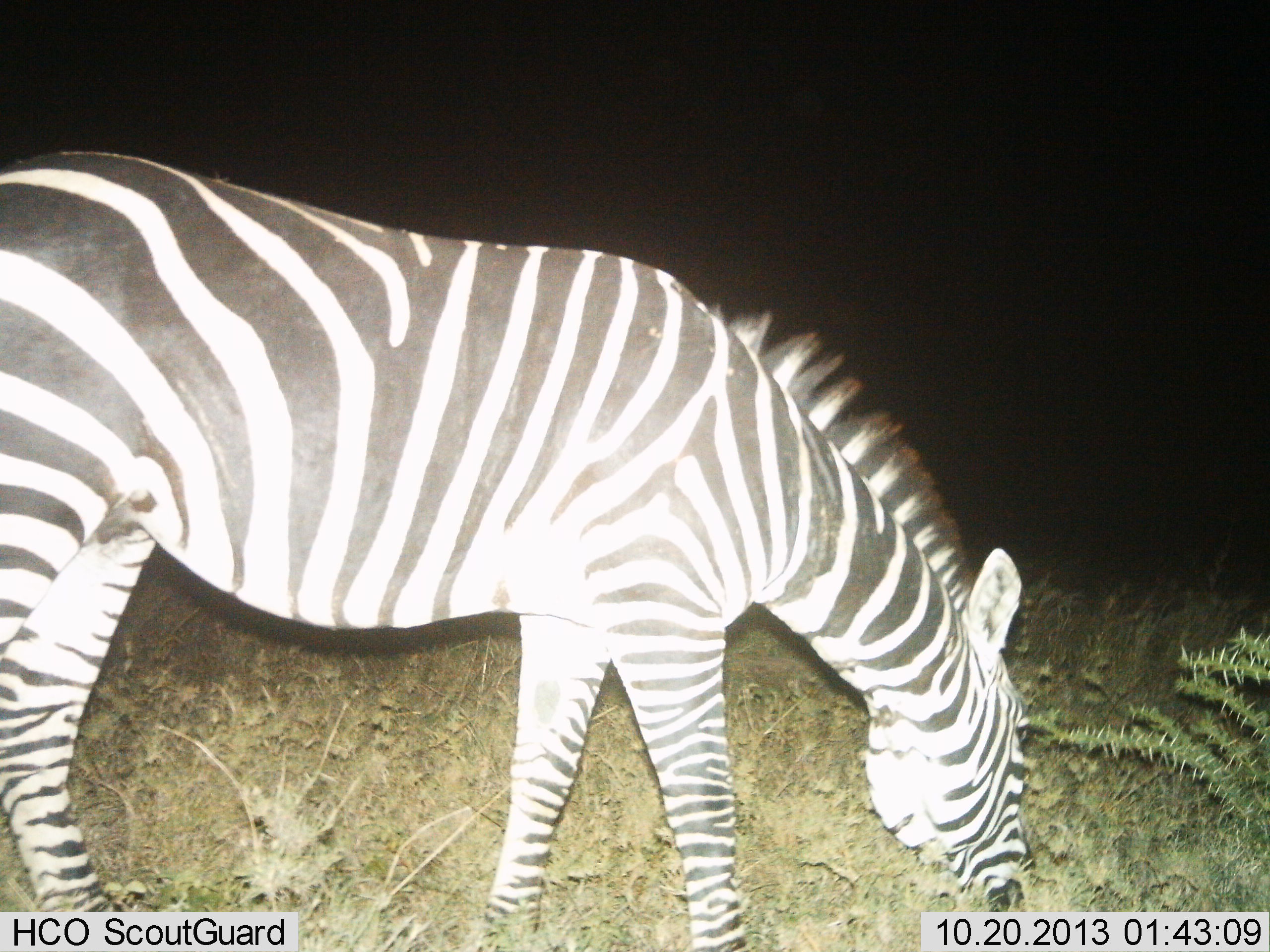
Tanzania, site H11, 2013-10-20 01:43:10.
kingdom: Animalia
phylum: Chordata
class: Mammalia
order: Perissodactyla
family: Equidae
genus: Equus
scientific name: Equus quagga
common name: plains zebra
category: zebra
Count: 1.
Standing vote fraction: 11%.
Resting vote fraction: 0%.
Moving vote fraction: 0%.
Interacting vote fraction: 0%.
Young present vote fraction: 0%.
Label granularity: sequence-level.